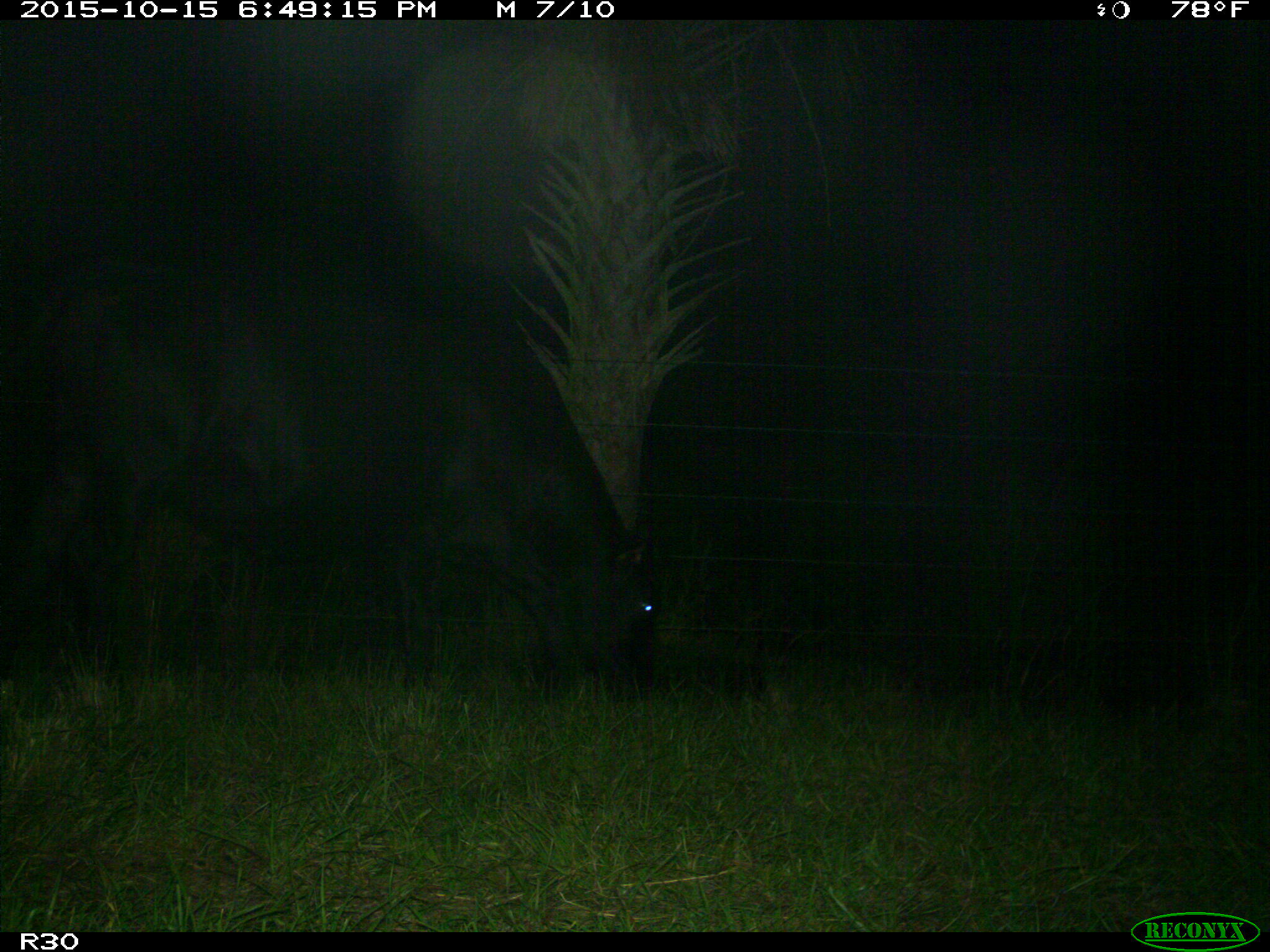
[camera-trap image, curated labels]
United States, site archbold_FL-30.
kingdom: Animalia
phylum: Chordata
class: Mammalia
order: Artiodactyla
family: Bovidae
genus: Bos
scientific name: Bos taurus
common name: domestic cow